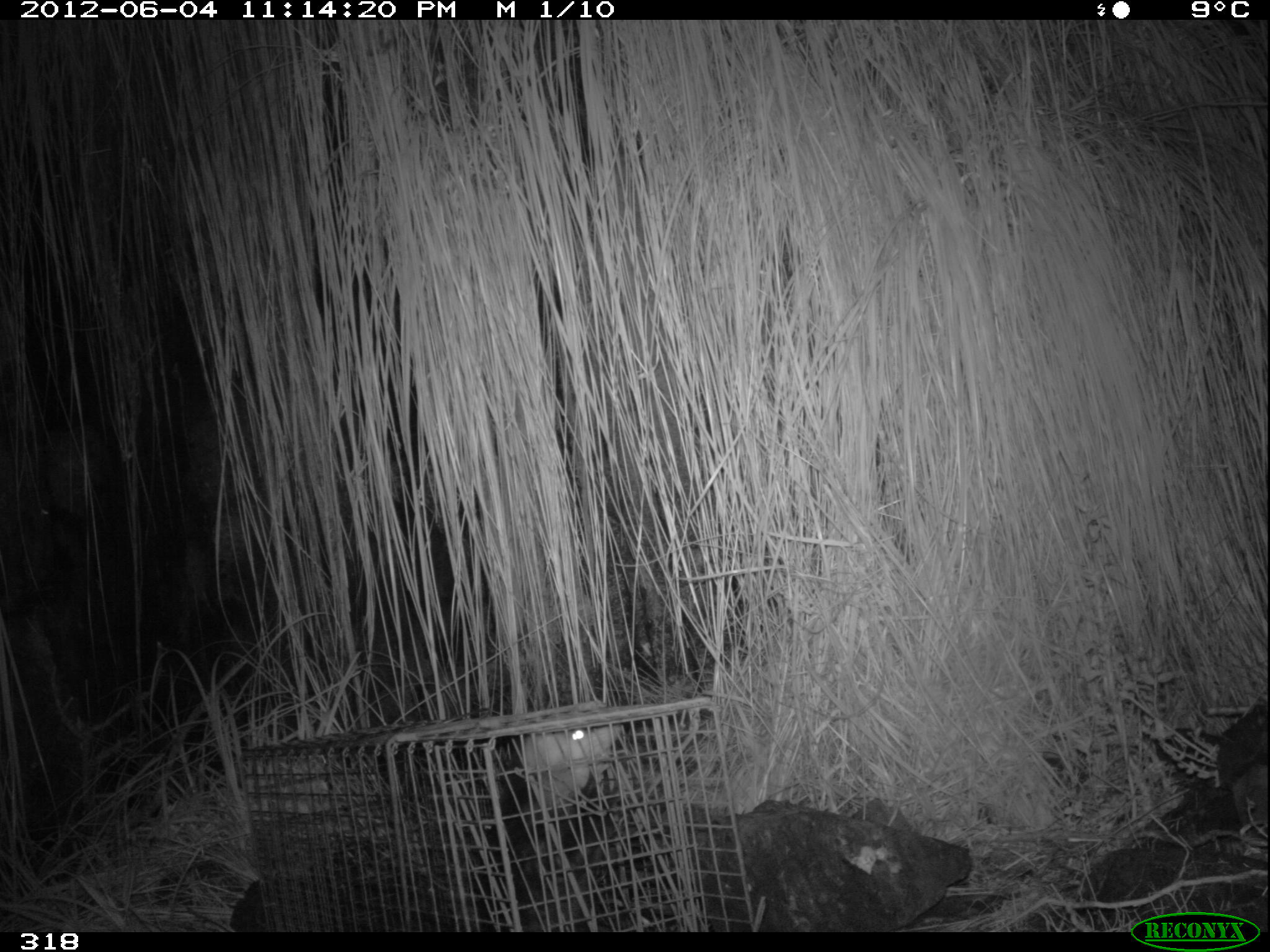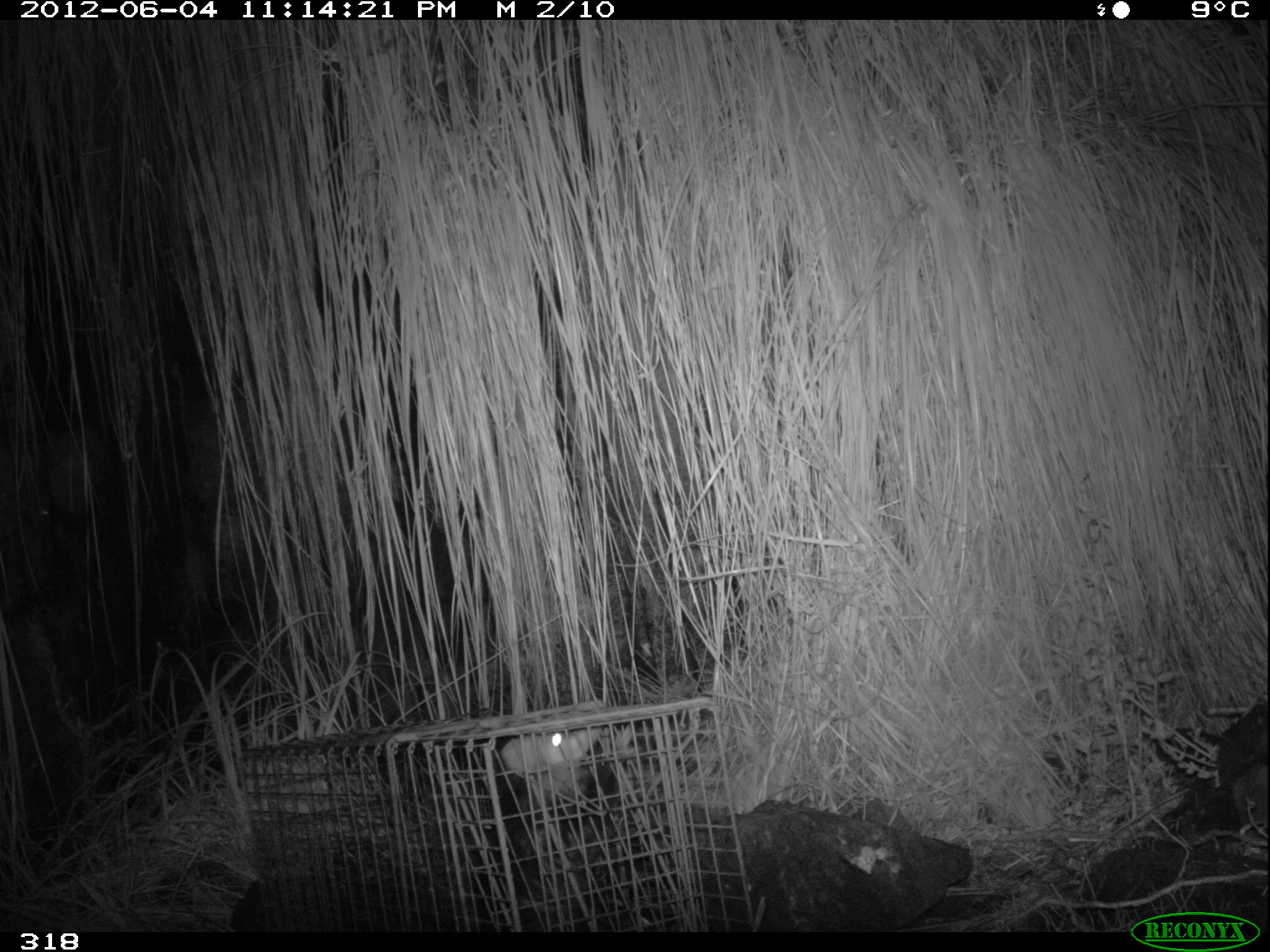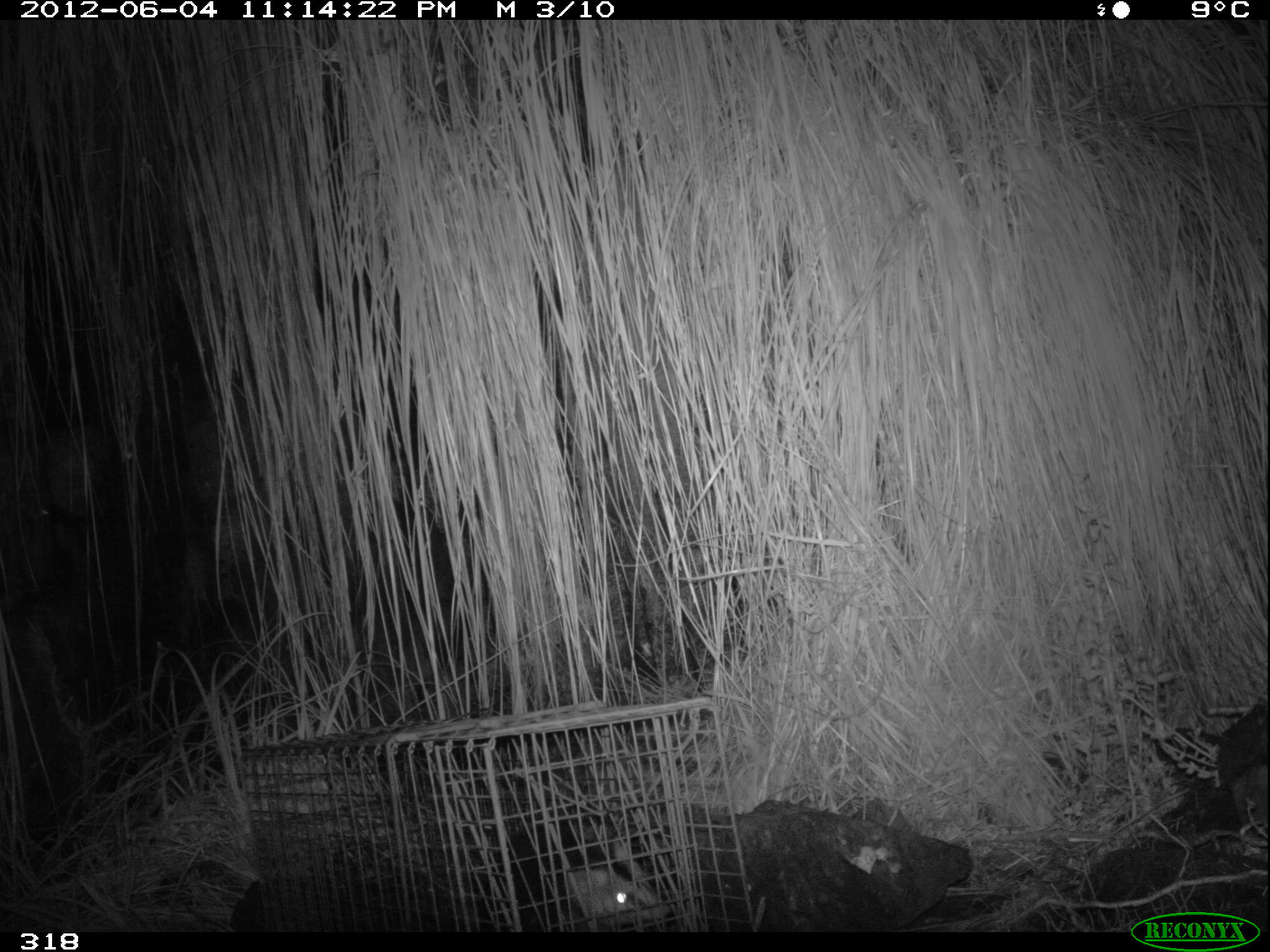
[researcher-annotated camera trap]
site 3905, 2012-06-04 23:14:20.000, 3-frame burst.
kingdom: Animalia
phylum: Chordata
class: Mammalia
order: Didelphimorphia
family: Didelphidae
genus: Didelphis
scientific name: Didelphis pernigra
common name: andean white-eared opossum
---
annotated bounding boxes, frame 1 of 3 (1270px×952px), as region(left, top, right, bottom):
didelphis pernigra: region(474, 725, 623, 931)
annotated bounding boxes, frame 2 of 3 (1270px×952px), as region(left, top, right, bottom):
didelphis pernigra: region(465, 725, 614, 930)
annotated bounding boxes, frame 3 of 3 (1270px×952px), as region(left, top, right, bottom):
didelphis pernigra: region(471, 810, 670, 932)